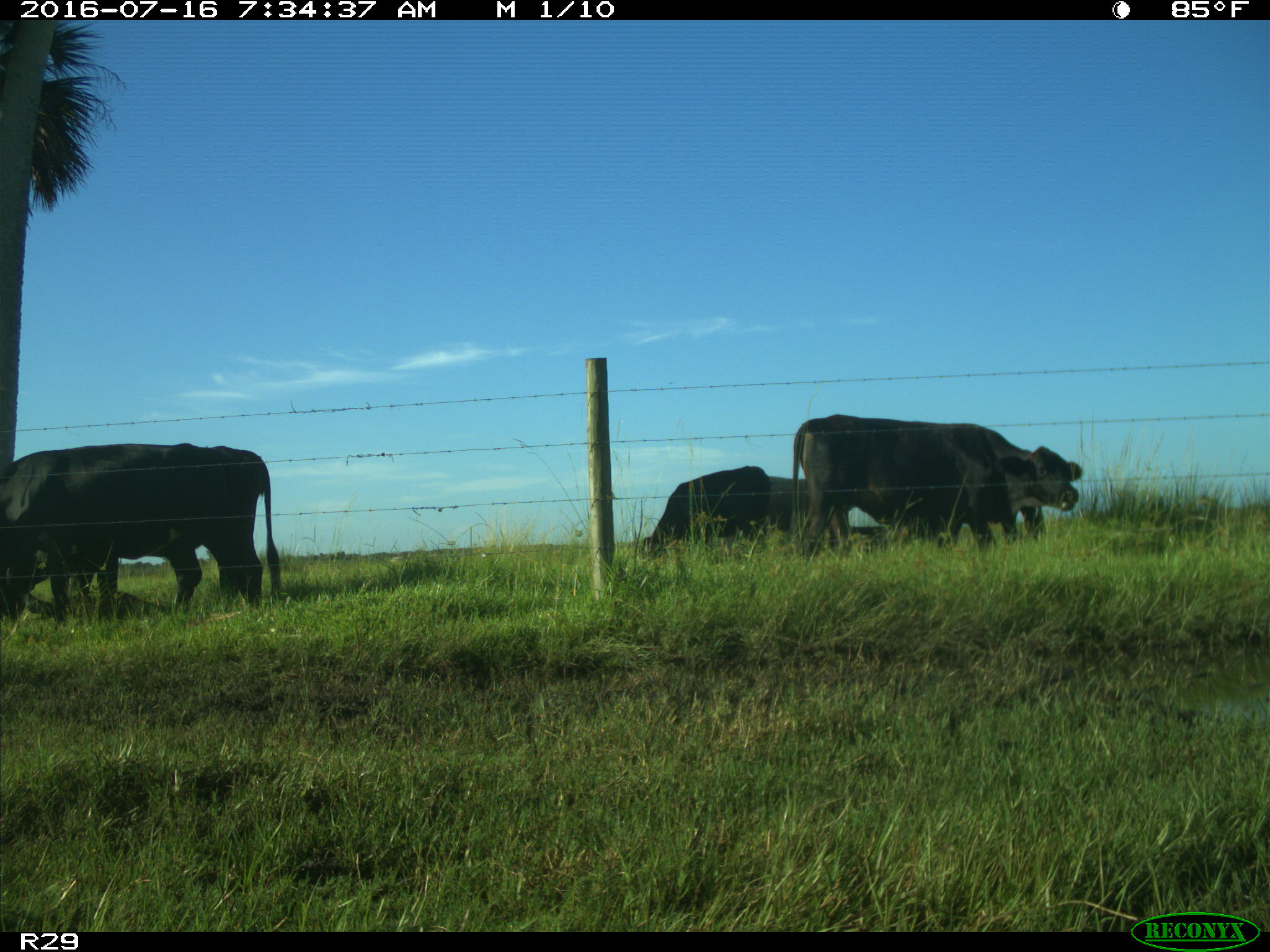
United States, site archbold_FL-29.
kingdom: Animalia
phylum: Chordata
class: Mammalia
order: Artiodactyla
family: Bovidae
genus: Bos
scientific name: Bos taurus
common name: domestic cow